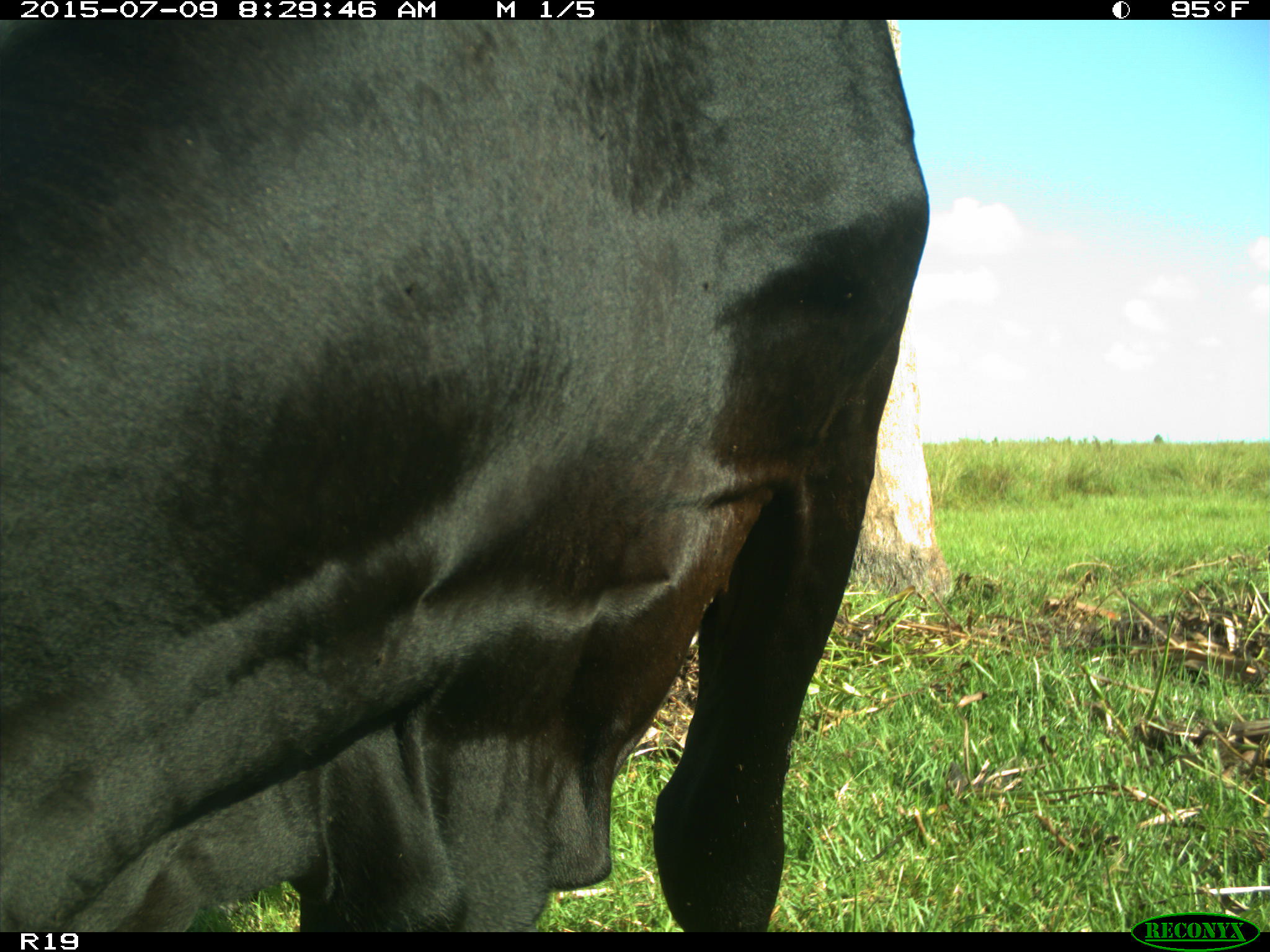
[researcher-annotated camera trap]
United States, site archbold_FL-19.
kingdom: Animalia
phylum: Chordata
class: Mammalia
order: Artiodactyla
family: Bovidae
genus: Bos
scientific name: Bos taurus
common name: domestic cow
Bos taurus (domestic cow).